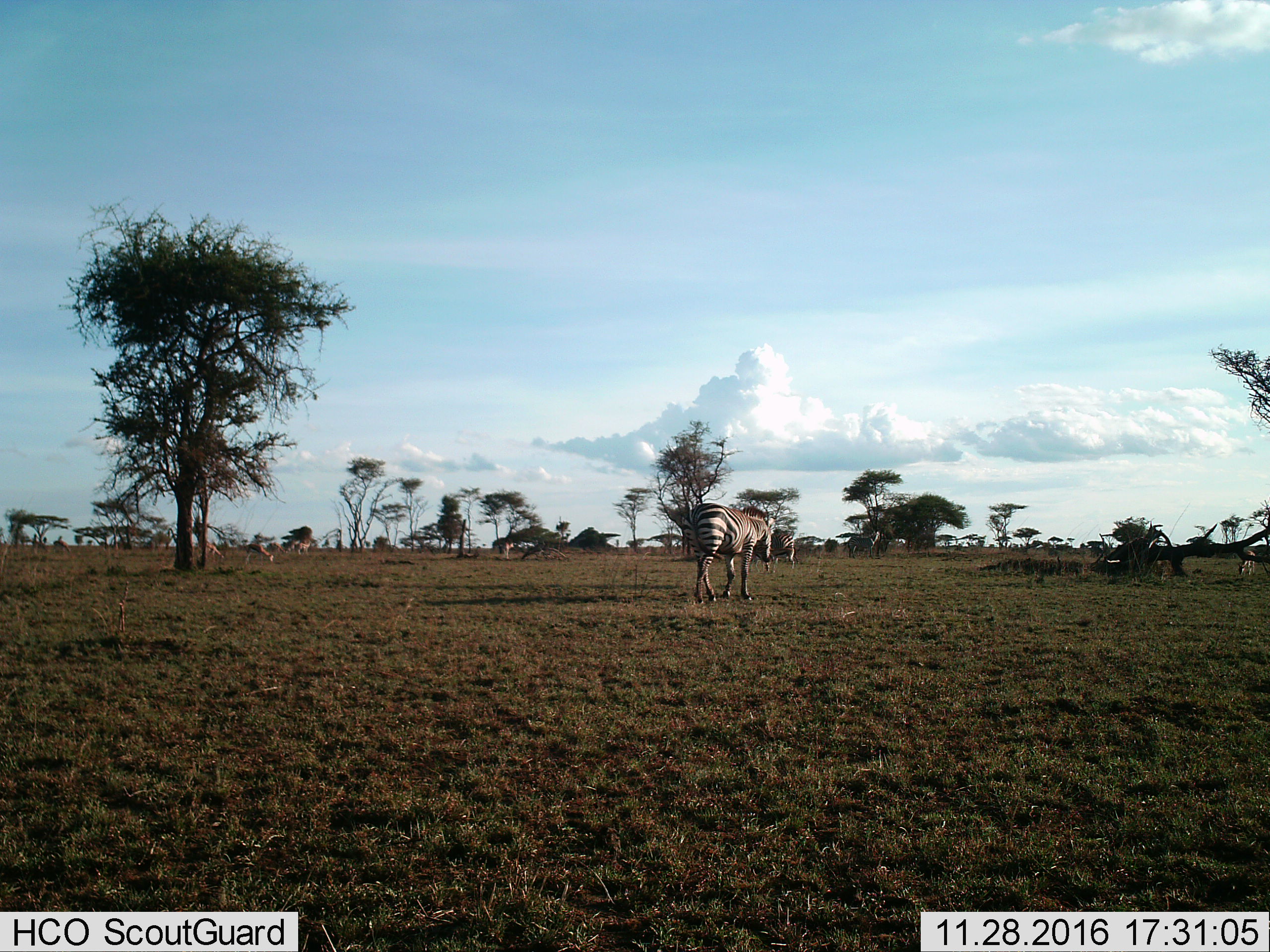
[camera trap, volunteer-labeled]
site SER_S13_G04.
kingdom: Animalia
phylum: Chordata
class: Mammalia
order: Perissodactyla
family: Equidae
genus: Equus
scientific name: Equus quagga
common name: plains zebra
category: zebraplains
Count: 2.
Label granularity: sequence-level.